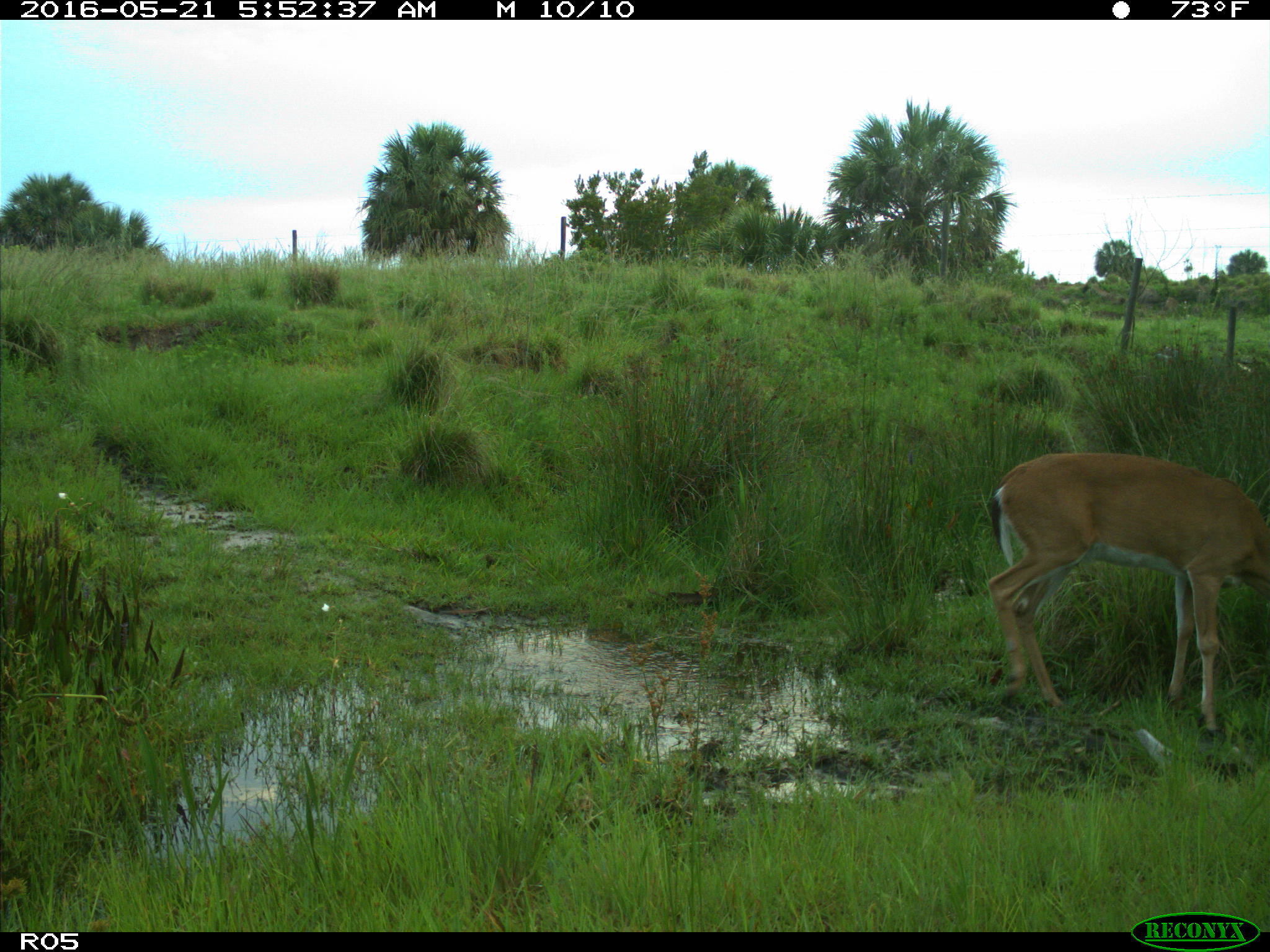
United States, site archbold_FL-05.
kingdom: Animalia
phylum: Chordata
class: Mammalia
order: Artiodactyla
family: Cervidae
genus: Odocoileus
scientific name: Odocoileus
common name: deer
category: unidentified deer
Unidentified deer (deer) (Odocoileus).